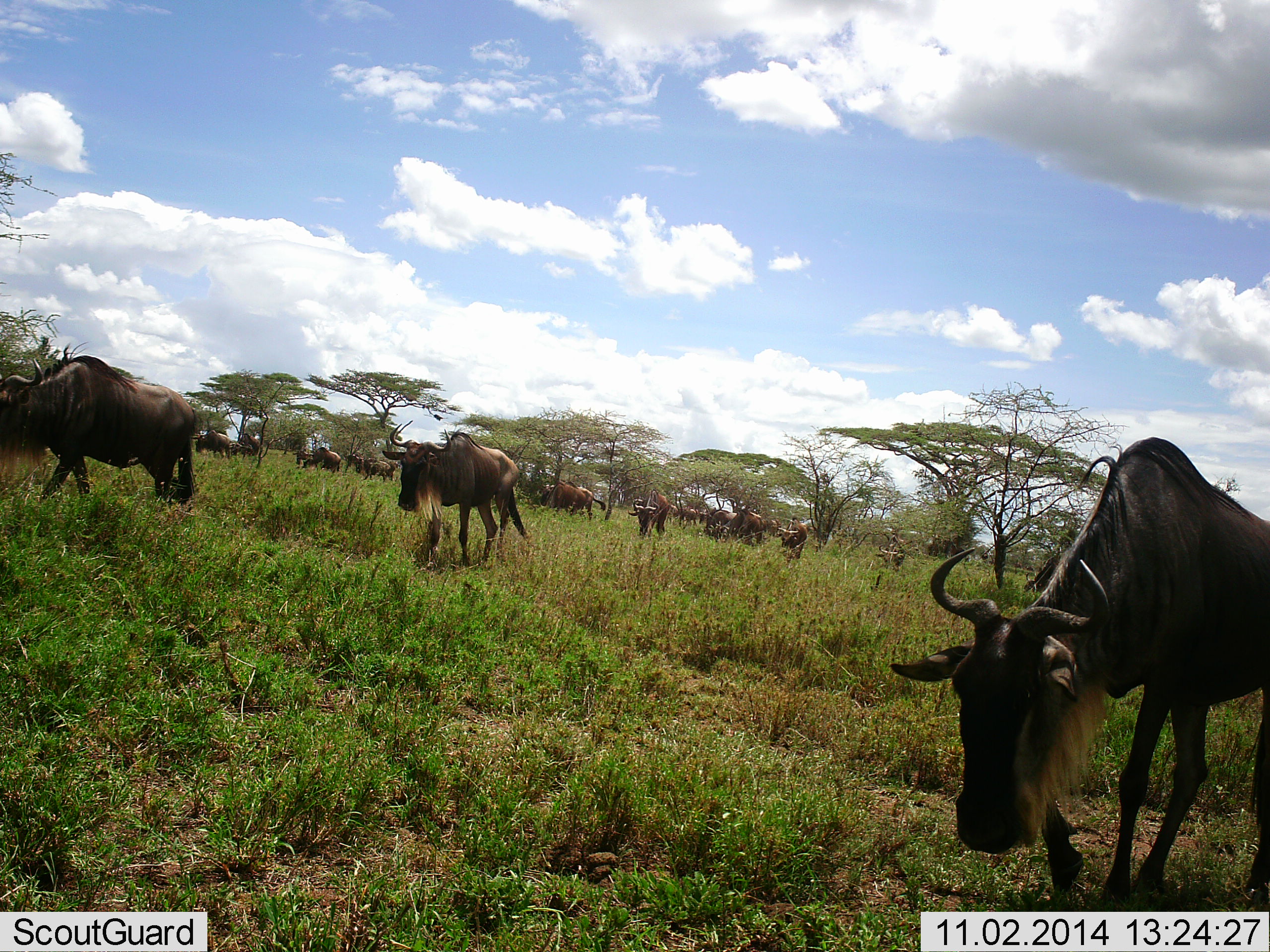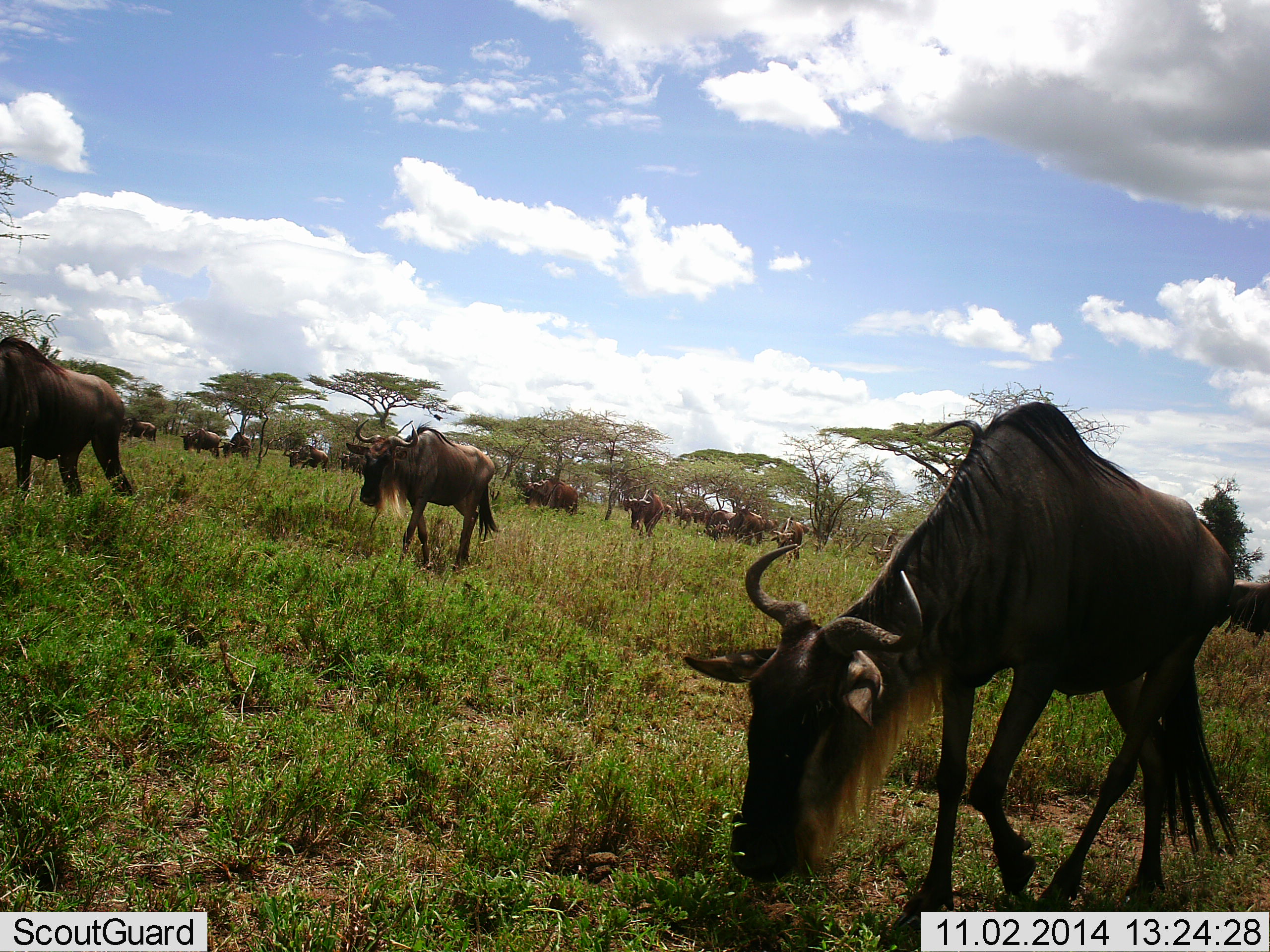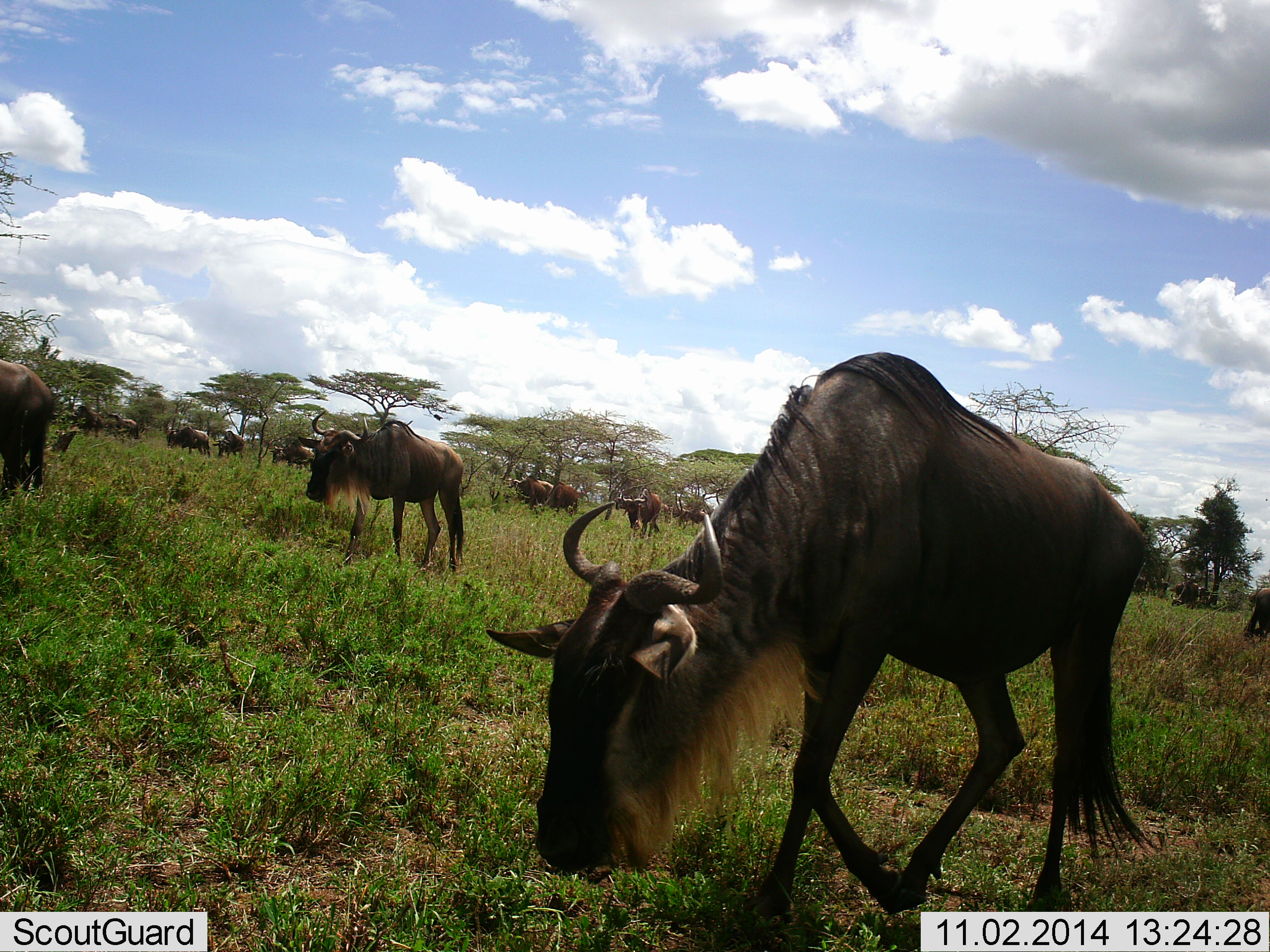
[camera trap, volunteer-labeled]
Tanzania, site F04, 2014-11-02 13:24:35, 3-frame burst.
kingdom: Animalia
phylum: Chordata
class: Mammalia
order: Artiodactyla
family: Bovidae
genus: Connochaetes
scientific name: Connochaetes taurinus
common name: blue wildebeest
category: wildebeest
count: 11-50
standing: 0%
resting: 0%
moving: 70%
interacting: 0%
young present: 0%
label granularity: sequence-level